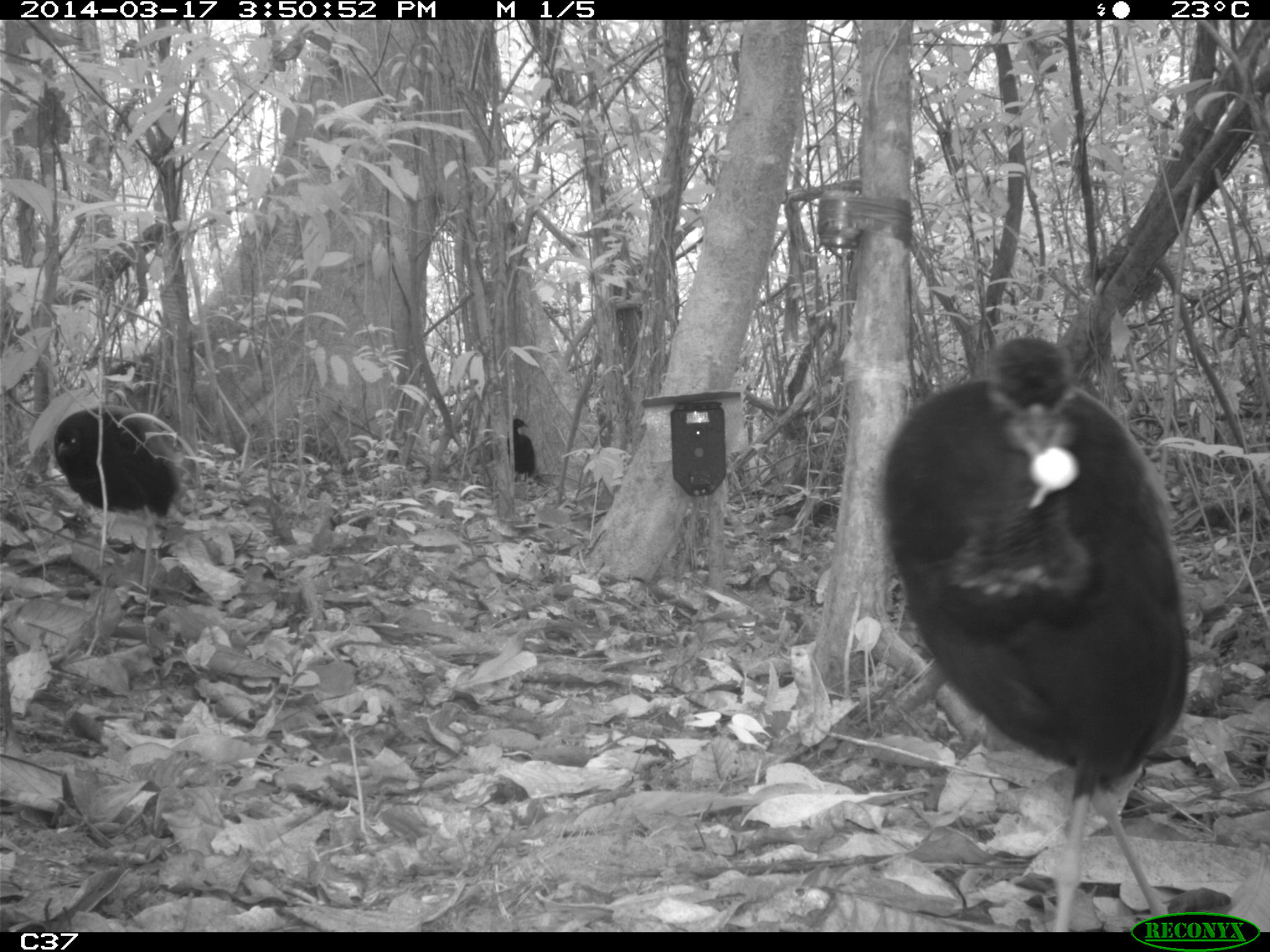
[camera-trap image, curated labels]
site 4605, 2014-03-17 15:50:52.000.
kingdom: Animalia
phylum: Chordata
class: Aves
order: Gruiformes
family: Psophiidae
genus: Psophia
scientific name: Psophia crepitans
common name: gray-winged trumpeter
Psophia crepitans (gray-winged trumpeter), count 4, age adult.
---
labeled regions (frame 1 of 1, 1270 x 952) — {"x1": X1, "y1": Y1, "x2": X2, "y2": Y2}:
psophia crepitans: {"x1": 875, "y1": 328, "x2": 1189, "y2": 928}; {"x1": 53, "y1": 402, "x2": 200, "y2": 588}; {"x1": 507, "y1": 418, "x2": 536, "y2": 483}